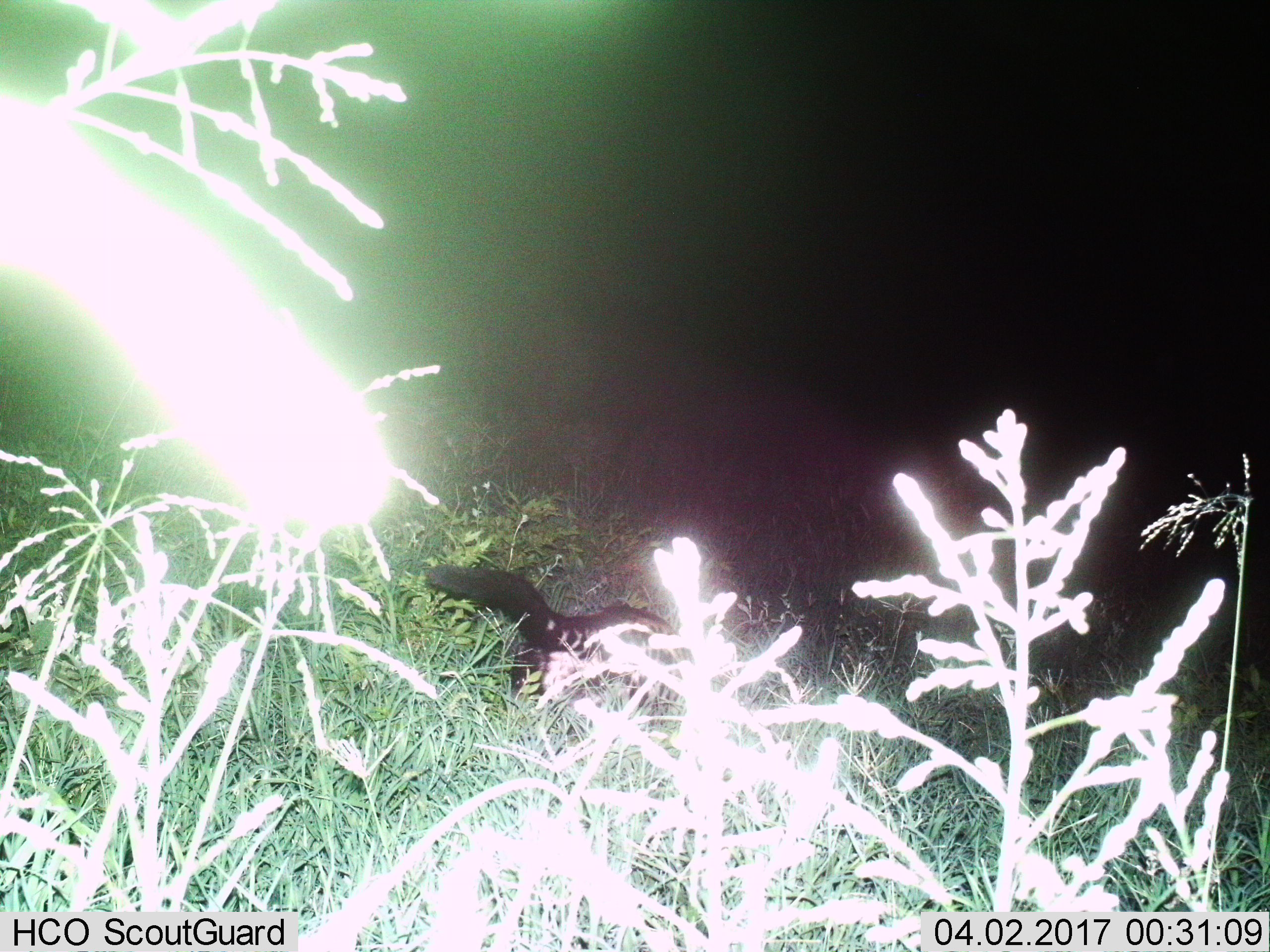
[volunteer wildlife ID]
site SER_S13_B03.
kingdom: Animalia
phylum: Chordata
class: Mammalia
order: Carnivora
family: Viverridae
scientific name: Viverridae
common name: civet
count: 1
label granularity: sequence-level